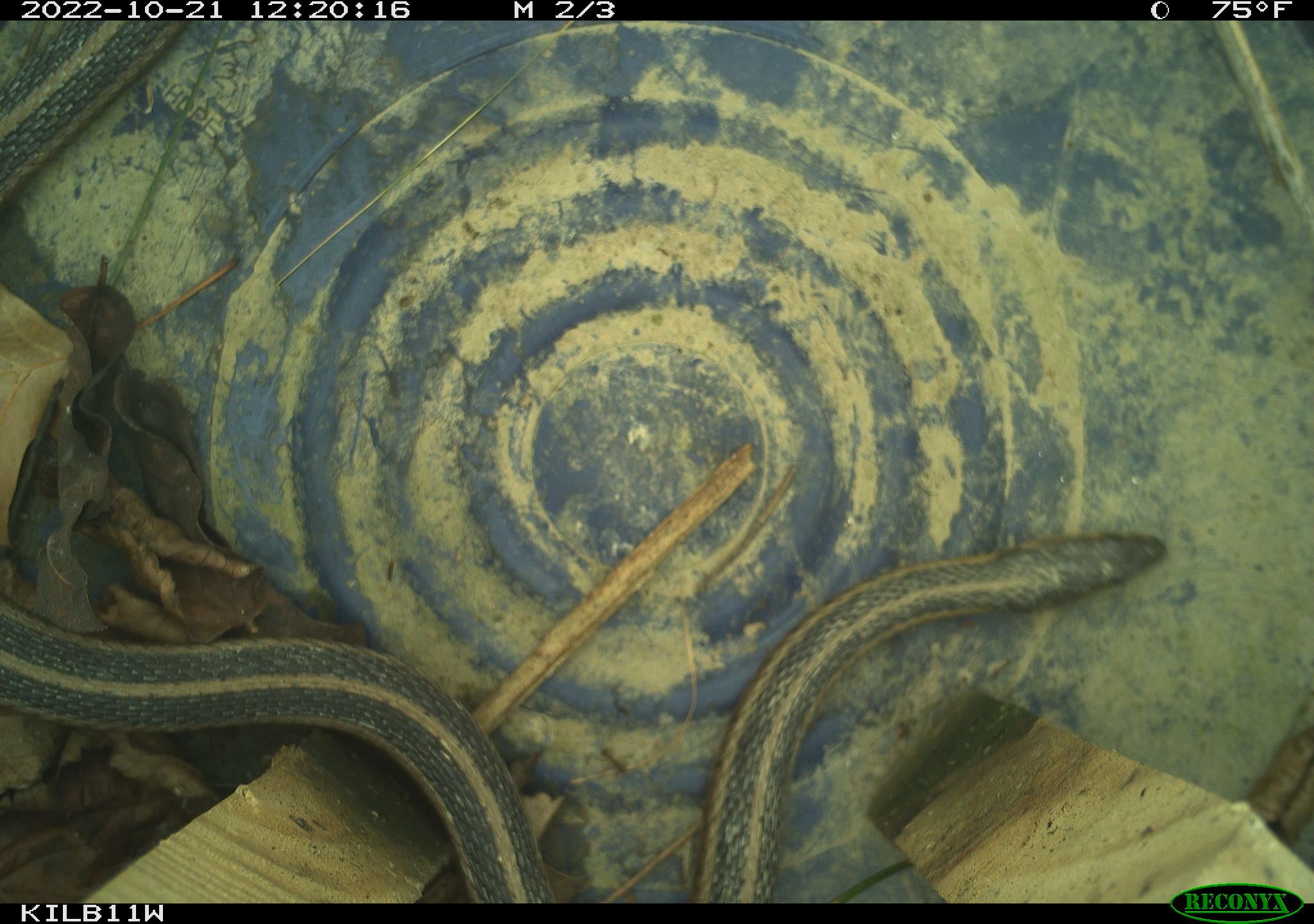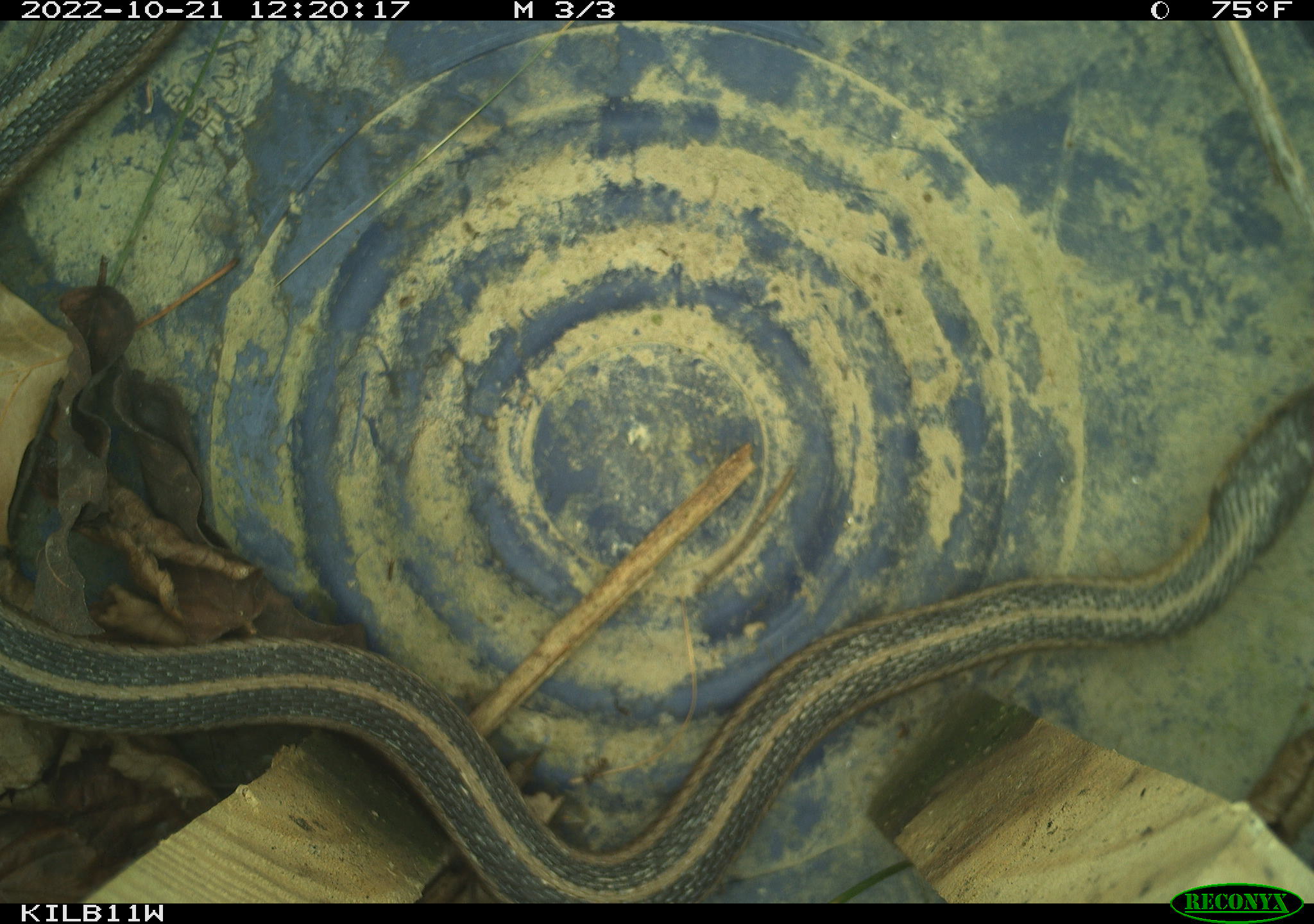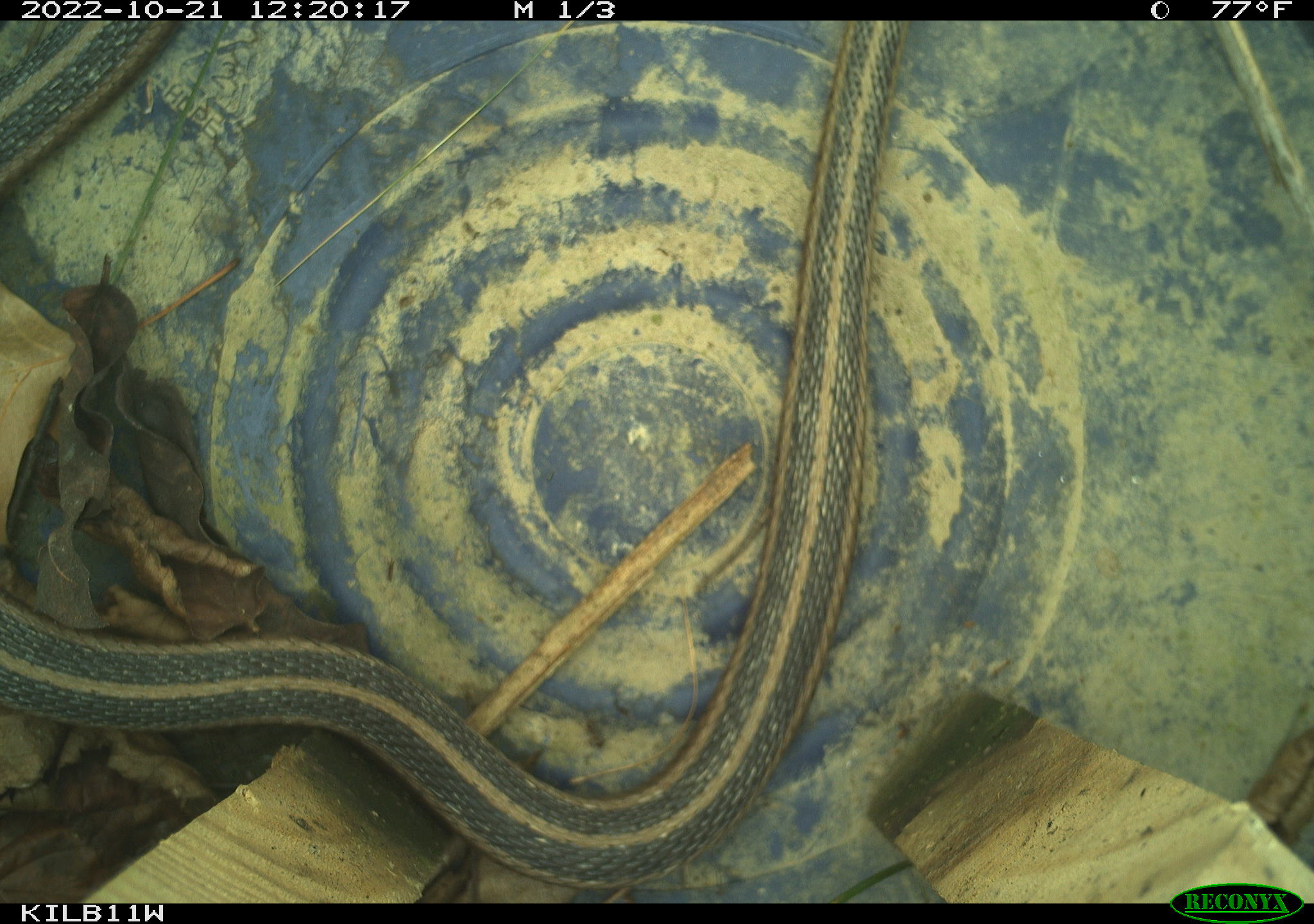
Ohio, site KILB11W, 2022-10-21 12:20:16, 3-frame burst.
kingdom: Animalia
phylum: Chordata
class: Reptilia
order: Squamata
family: Colubridae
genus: Thamnophis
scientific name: Thamnophis sirtalis sirtalis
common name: eastern gartersnake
Eastern gartersnake (Thamnophis sirtalis sirtalis).